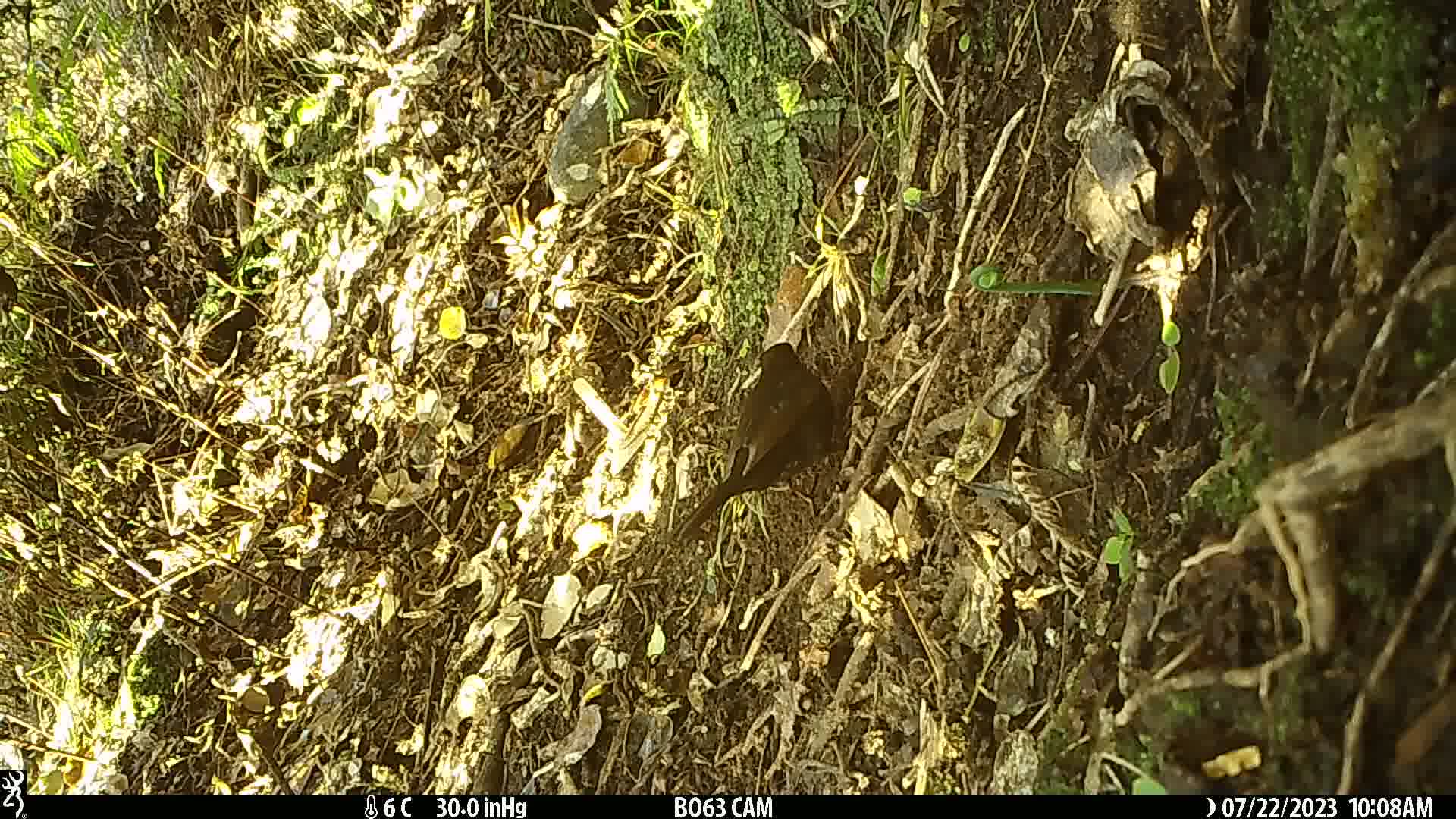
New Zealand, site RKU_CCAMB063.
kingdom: Animalia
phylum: Chordata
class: Aves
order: Passeriformes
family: Turdidae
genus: Turdus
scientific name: Turdus merula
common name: eurasian blackbird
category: blackbird